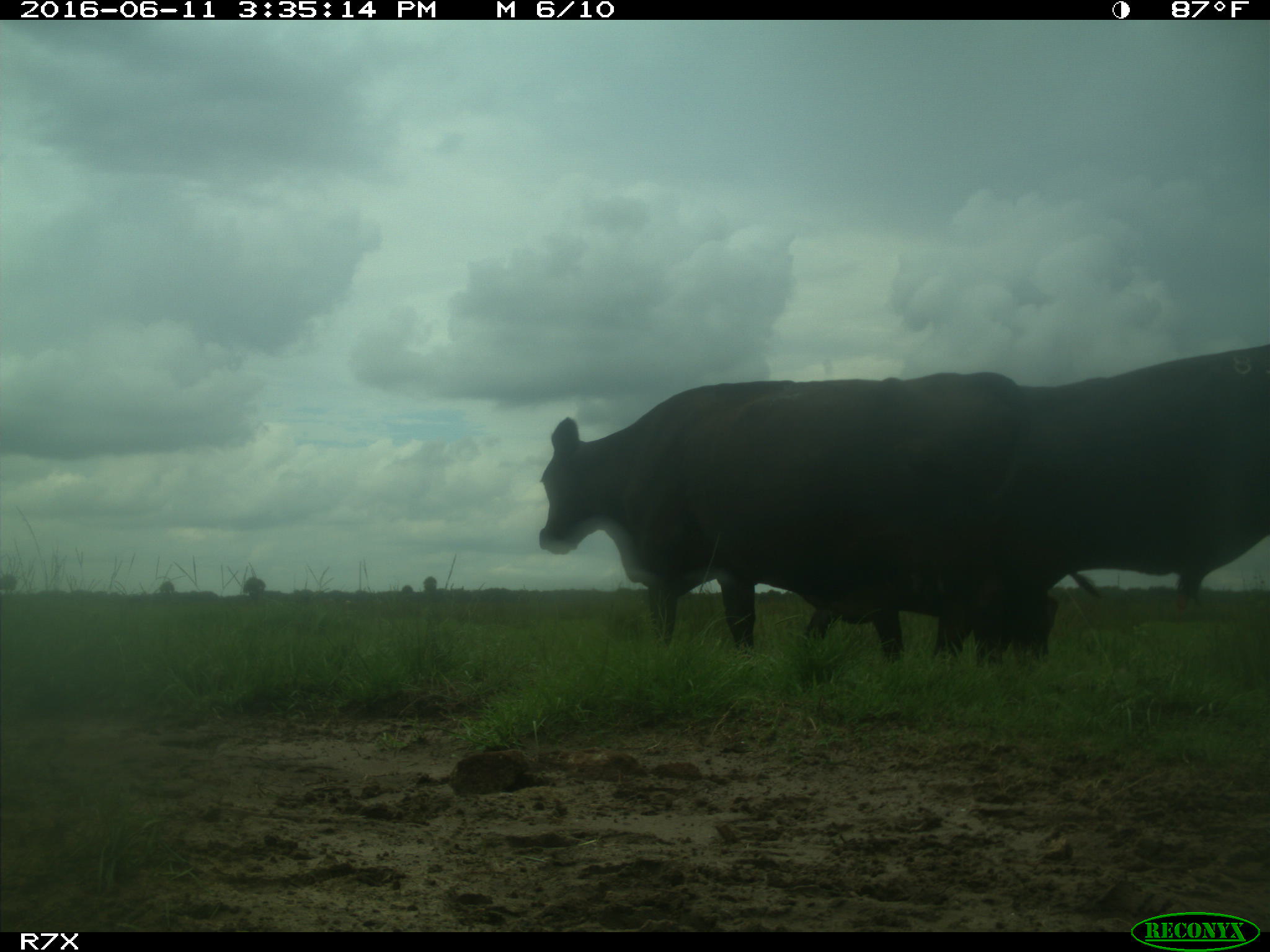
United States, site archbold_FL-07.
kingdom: Animalia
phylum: Chordata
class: Mammalia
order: Artiodactyla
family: Bovidae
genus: Bos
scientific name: Bos taurus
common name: domestic cow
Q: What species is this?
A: Bos taurus (domestic cow).